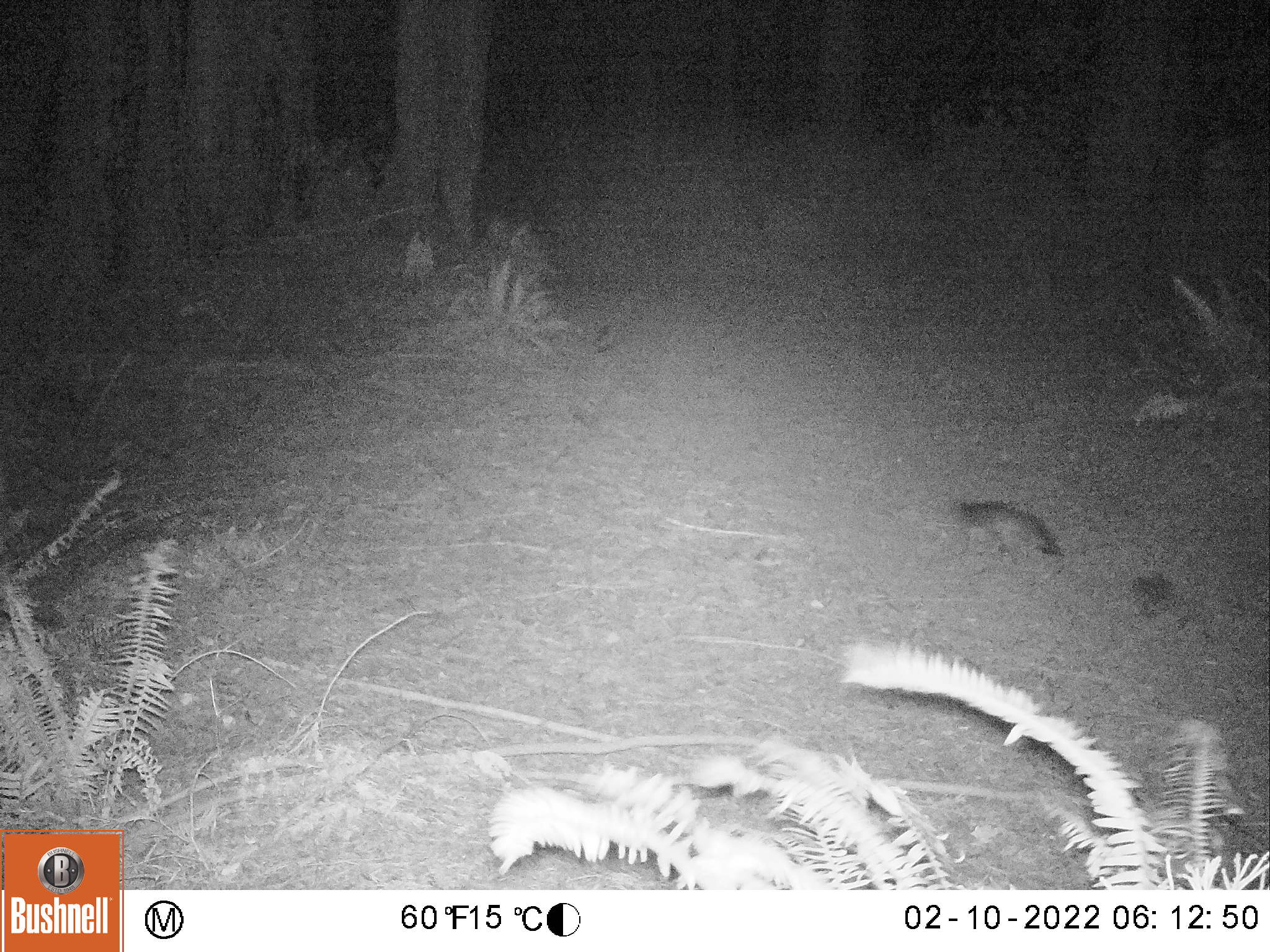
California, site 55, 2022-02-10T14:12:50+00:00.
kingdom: Animalia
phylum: Chordata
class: Mammalia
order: Carnivora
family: Canidae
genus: Urocyon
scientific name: Urocyon cinereoargenteus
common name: gray fox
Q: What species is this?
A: Gray fox (Urocyon cinereoargenteus).